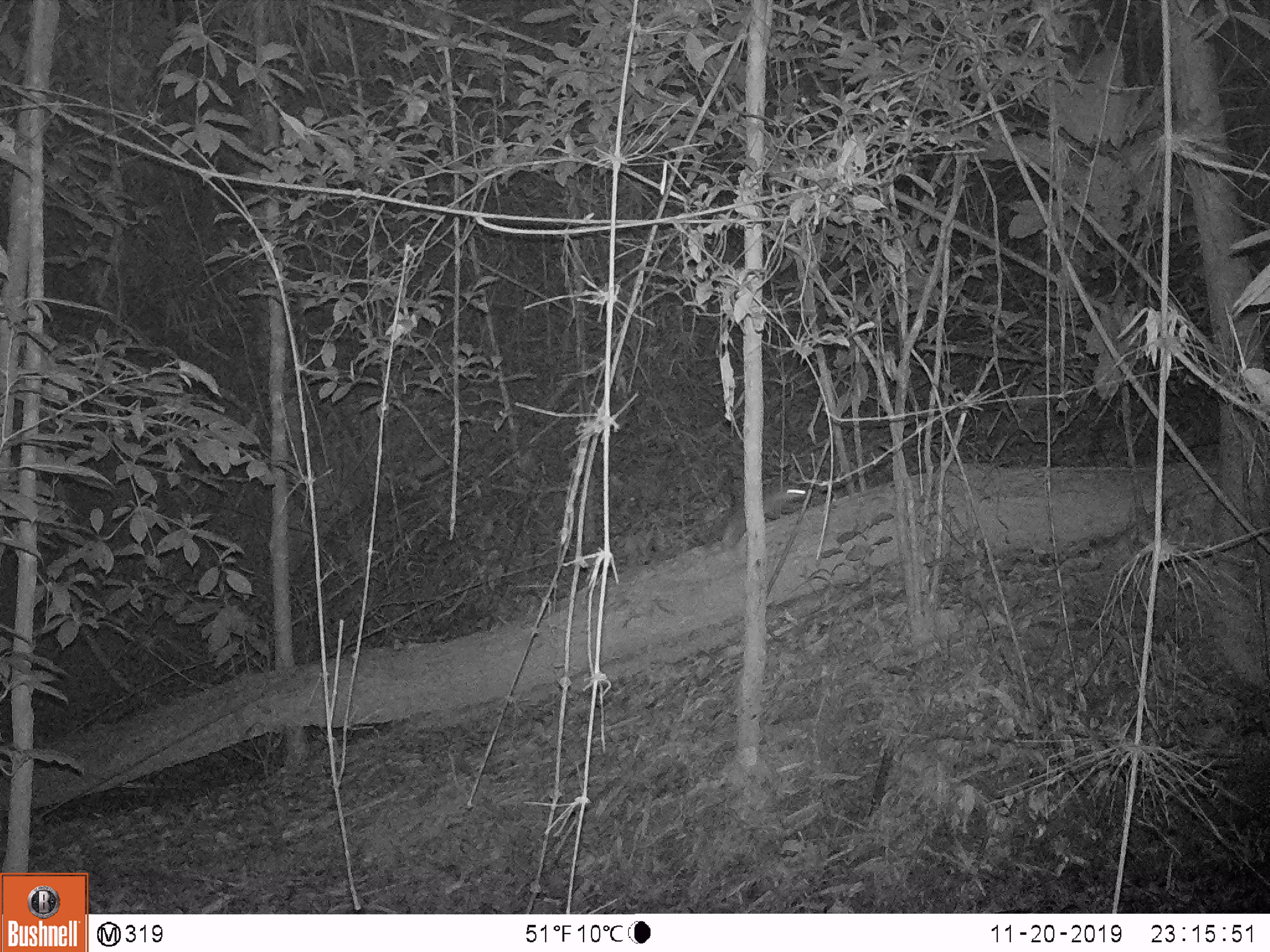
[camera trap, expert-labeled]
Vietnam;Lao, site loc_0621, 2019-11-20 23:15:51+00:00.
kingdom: Animalia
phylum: Chordata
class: Mammalia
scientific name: Mammalia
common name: mammal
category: unidentified small mammal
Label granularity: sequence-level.